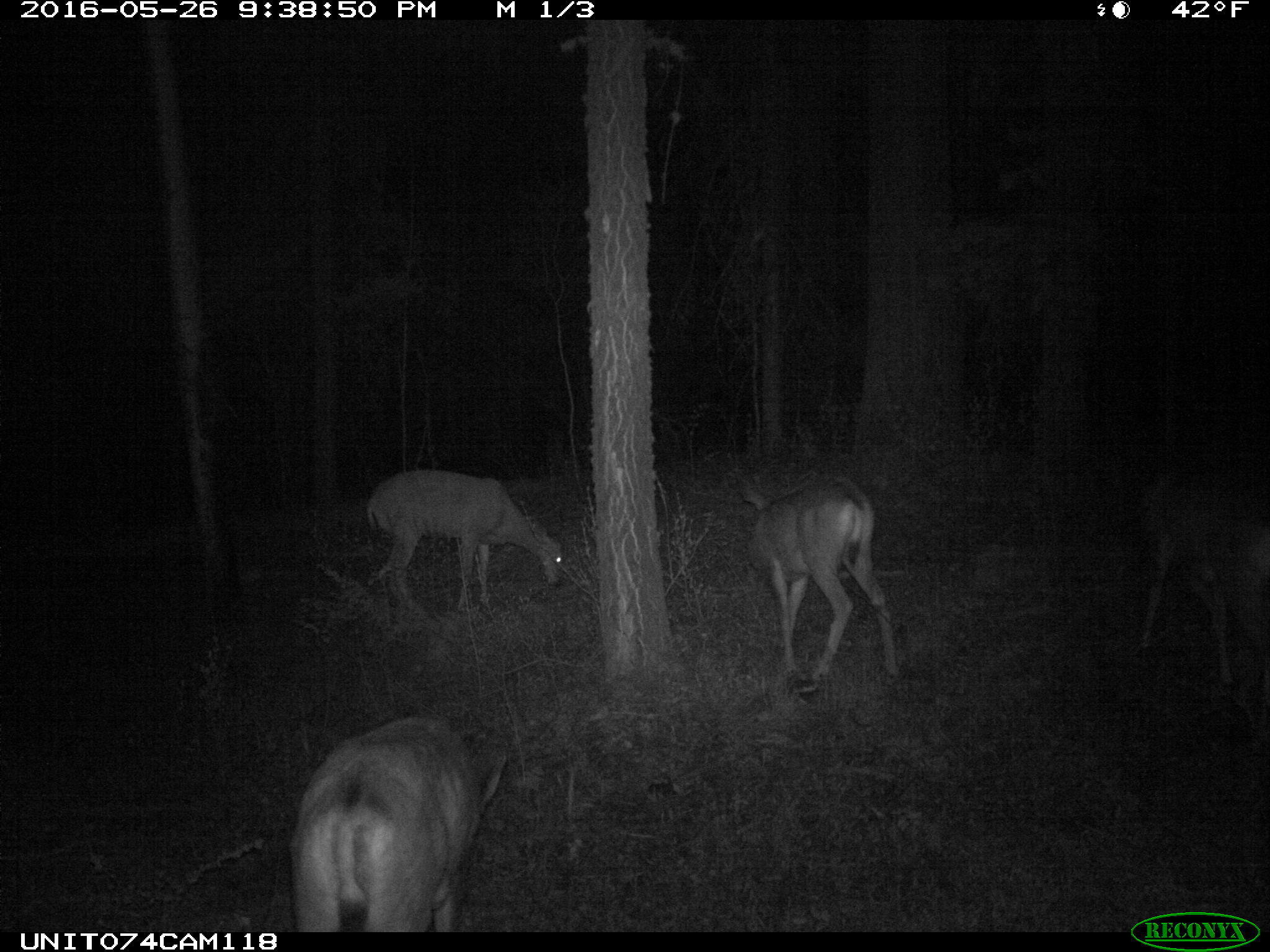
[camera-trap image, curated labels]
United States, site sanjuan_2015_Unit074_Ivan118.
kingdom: Animalia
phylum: Chordata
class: Mammalia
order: Artiodactyla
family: Cervidae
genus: Odocoileus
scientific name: Odocoileus hemionus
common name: mule deer